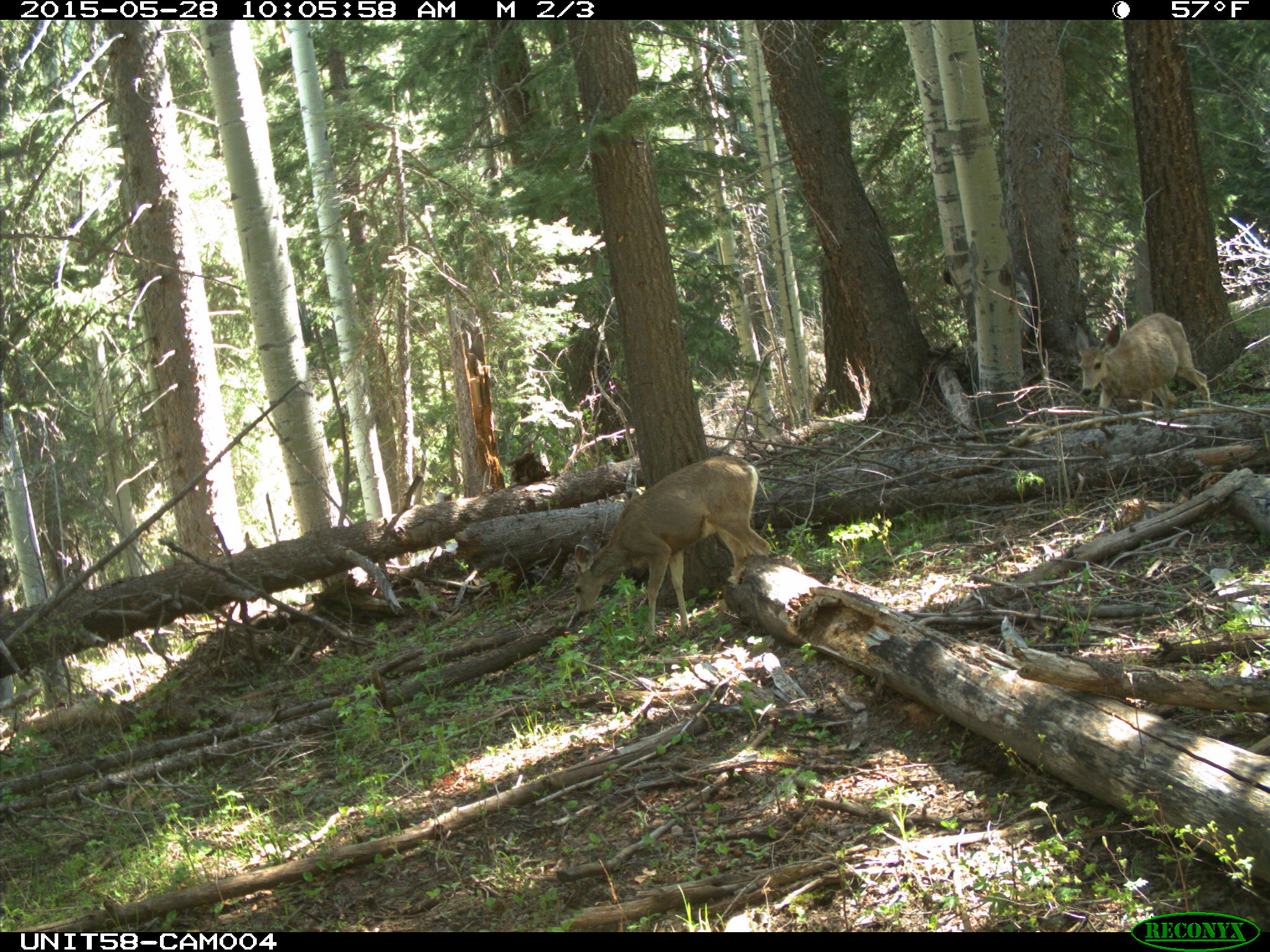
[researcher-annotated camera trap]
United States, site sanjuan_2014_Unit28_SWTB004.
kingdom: Animalia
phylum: Chordata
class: Mammalia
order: Artiodactyla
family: Cervidae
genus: Odocoileus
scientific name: Odocoileus hemionus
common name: mule deer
Odocoileus hemionus (mule deer).